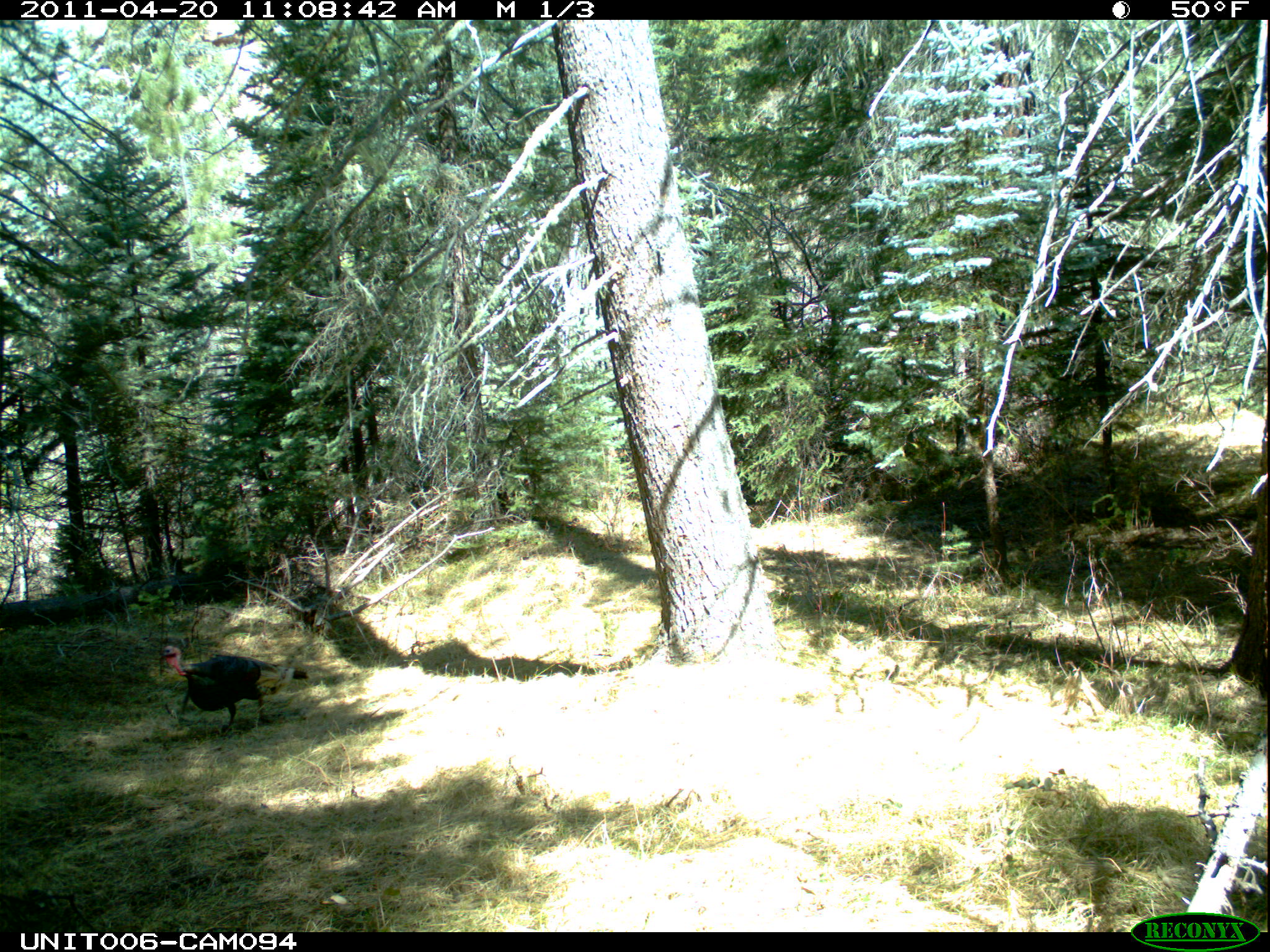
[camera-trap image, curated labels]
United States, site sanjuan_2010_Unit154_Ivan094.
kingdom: Animalia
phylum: Chordata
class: Aves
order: Galliformes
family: Phasianidae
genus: Meleagris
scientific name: Meleagris gallopavo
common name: wild turkey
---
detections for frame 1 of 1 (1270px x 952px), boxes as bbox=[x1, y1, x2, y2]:
animal: bbox=[161, 646, 309, 727]